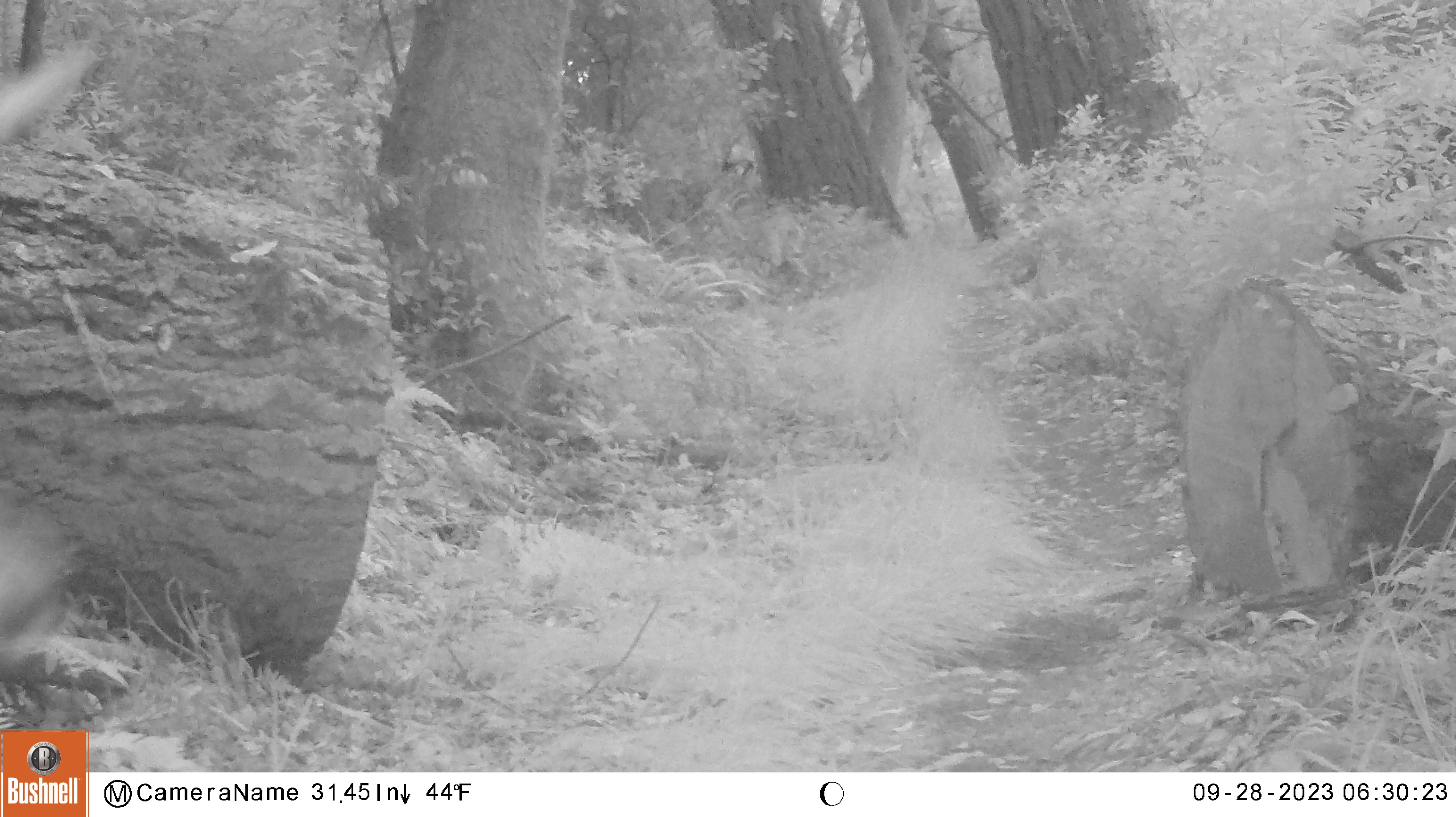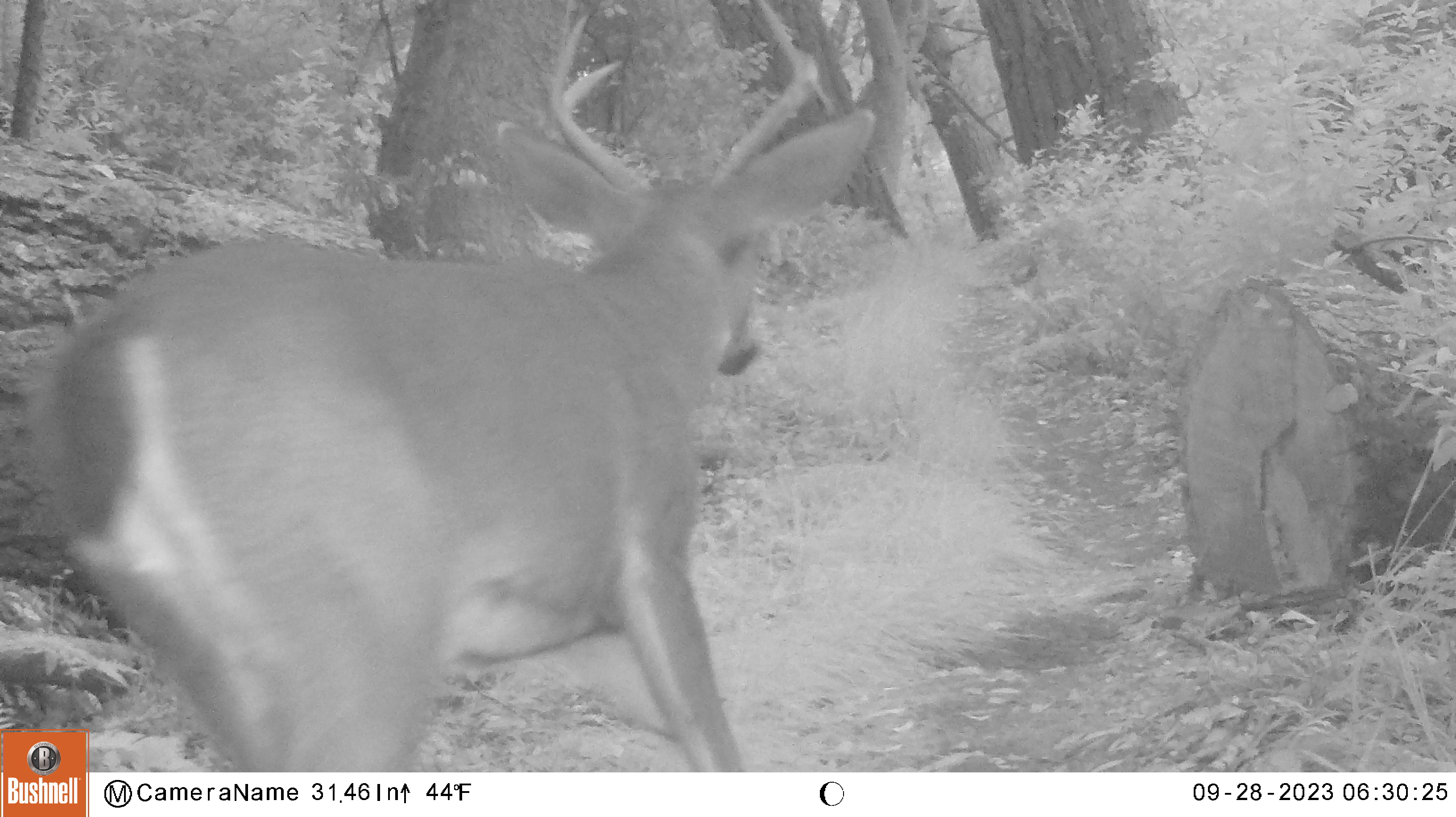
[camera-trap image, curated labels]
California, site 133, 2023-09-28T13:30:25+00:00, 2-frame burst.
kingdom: Animalia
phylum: Chordata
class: Mammalia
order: Artiodactyla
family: Cervidae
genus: Odocoileus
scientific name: Odocoileus hemionus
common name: mule deer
Mule deer (Odocoileus hemionus).